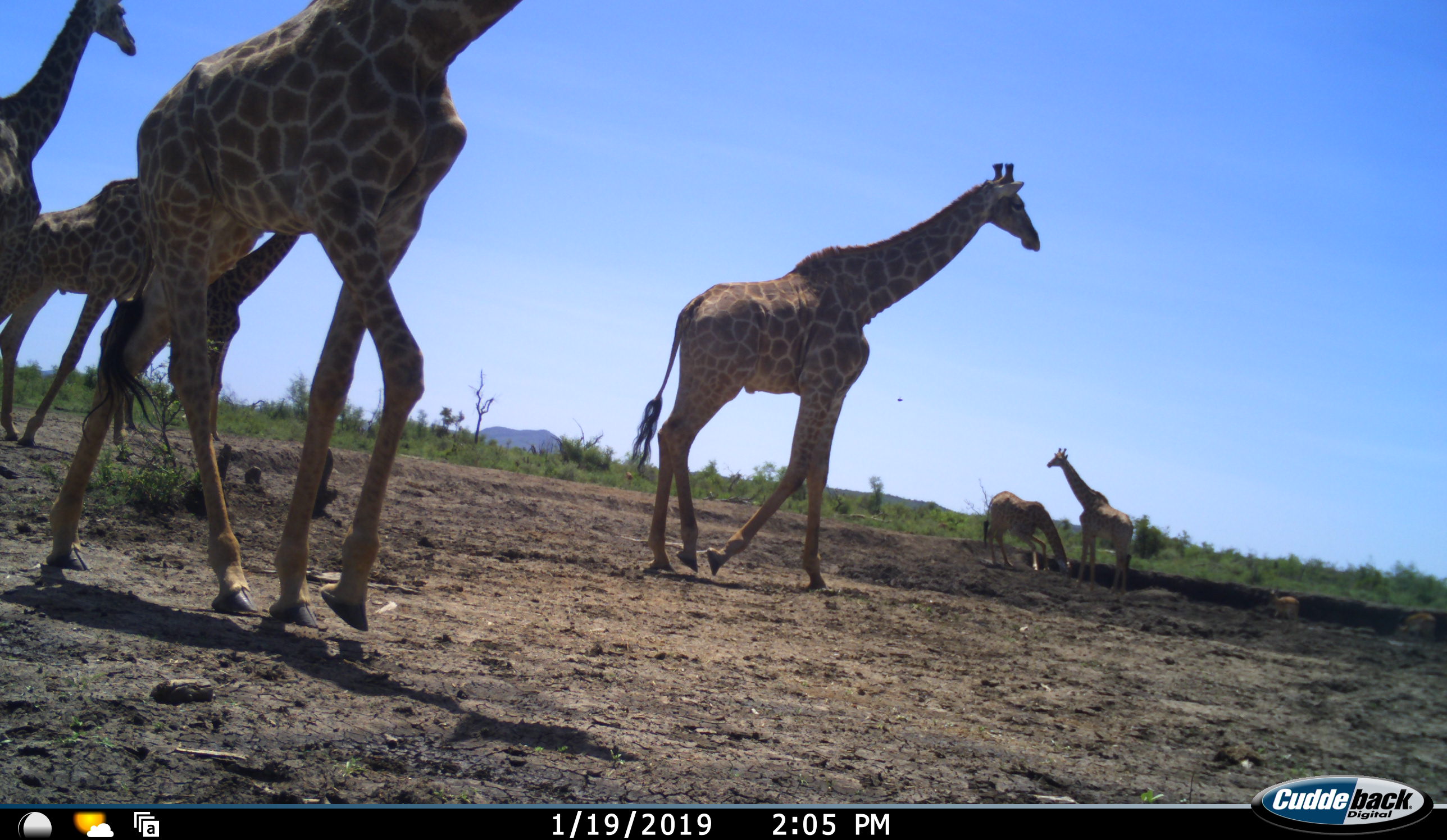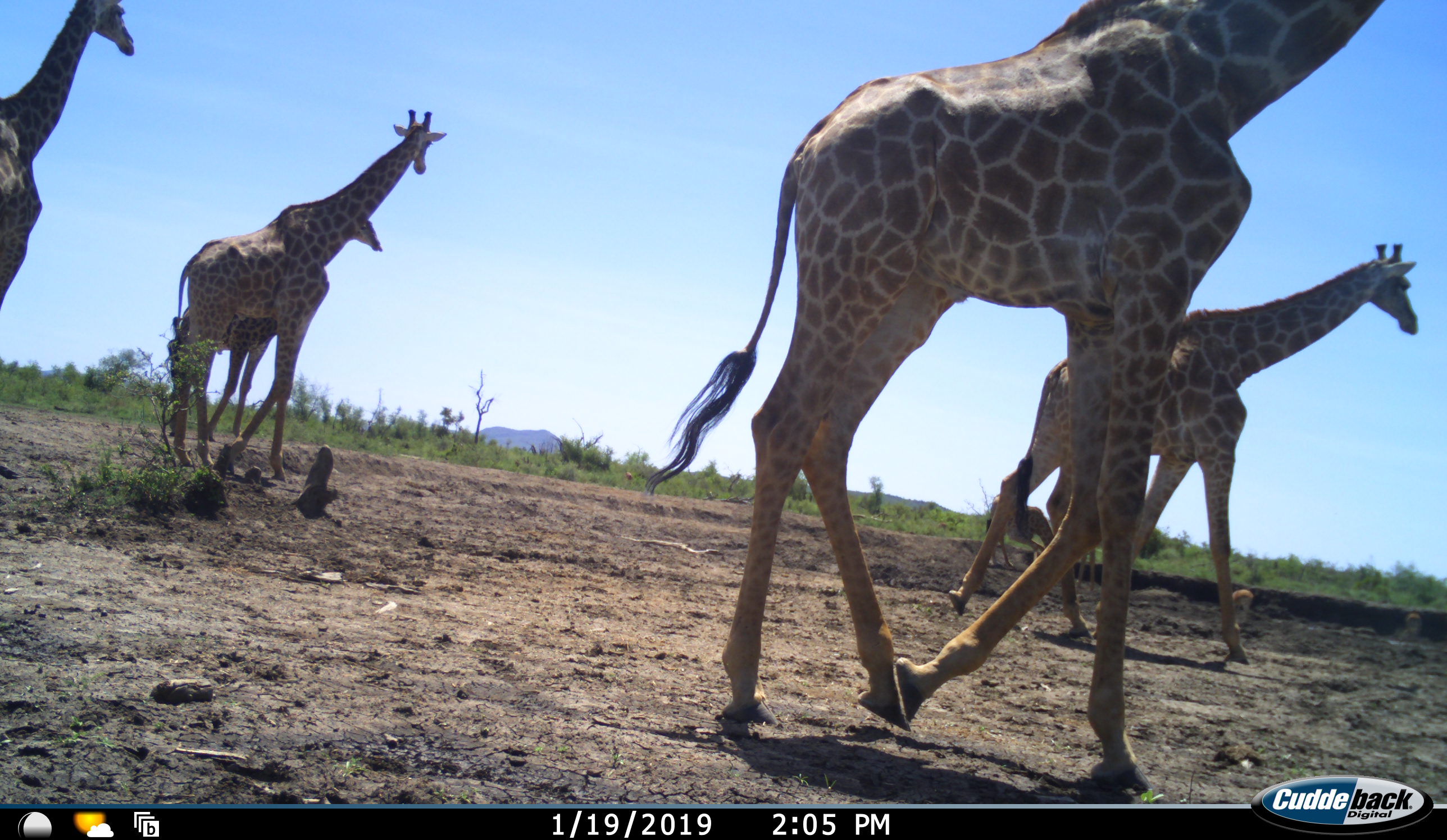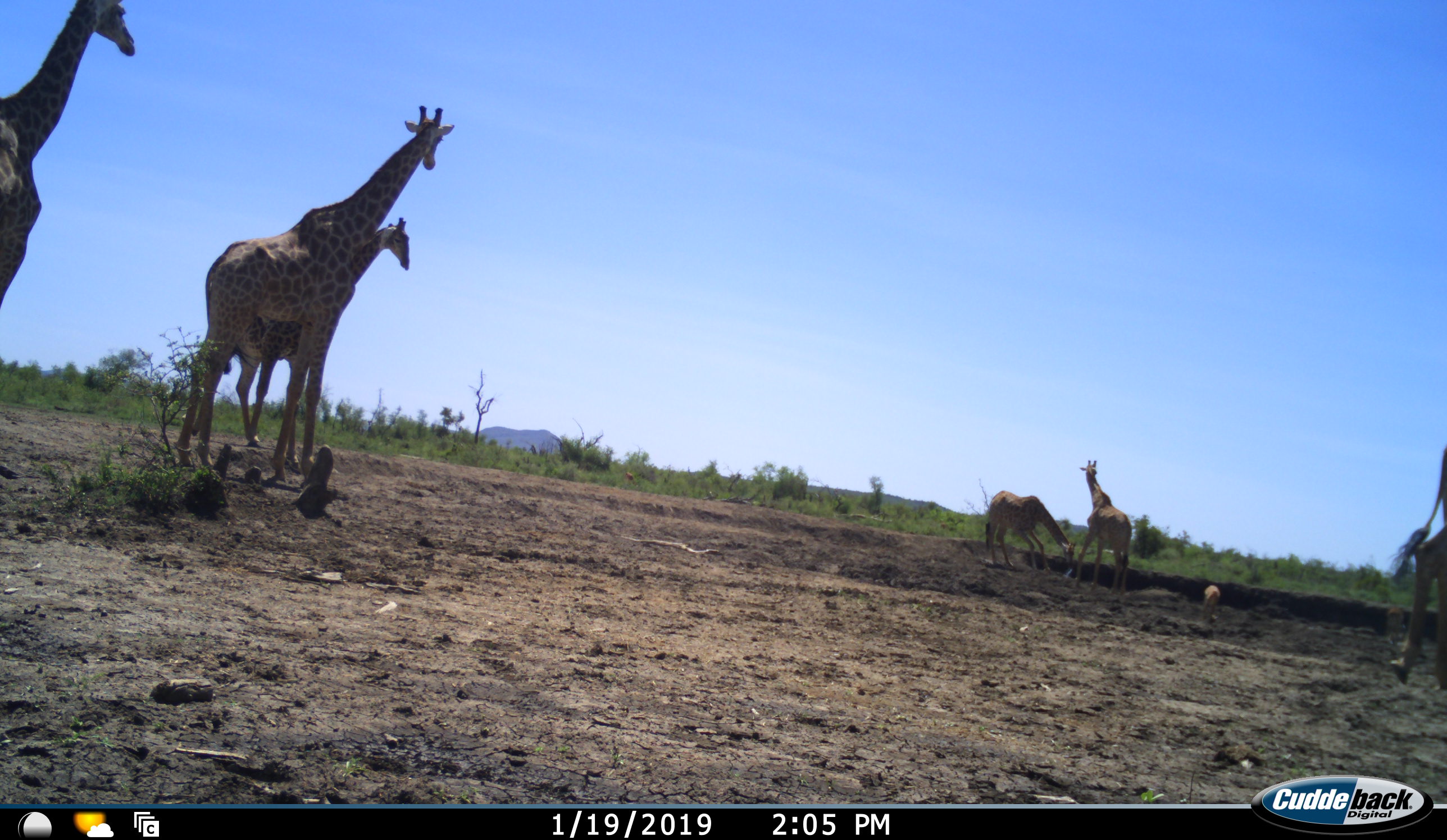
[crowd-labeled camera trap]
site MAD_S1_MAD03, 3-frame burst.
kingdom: Animalia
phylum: Chordata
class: Mammalia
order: Artiodactyla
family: Giraffidae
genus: Giraffa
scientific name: Giraffa camelopardalis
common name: giraffe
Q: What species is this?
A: Giraffe (Giraffa camelopardalis).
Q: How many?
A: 7.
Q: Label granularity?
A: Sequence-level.